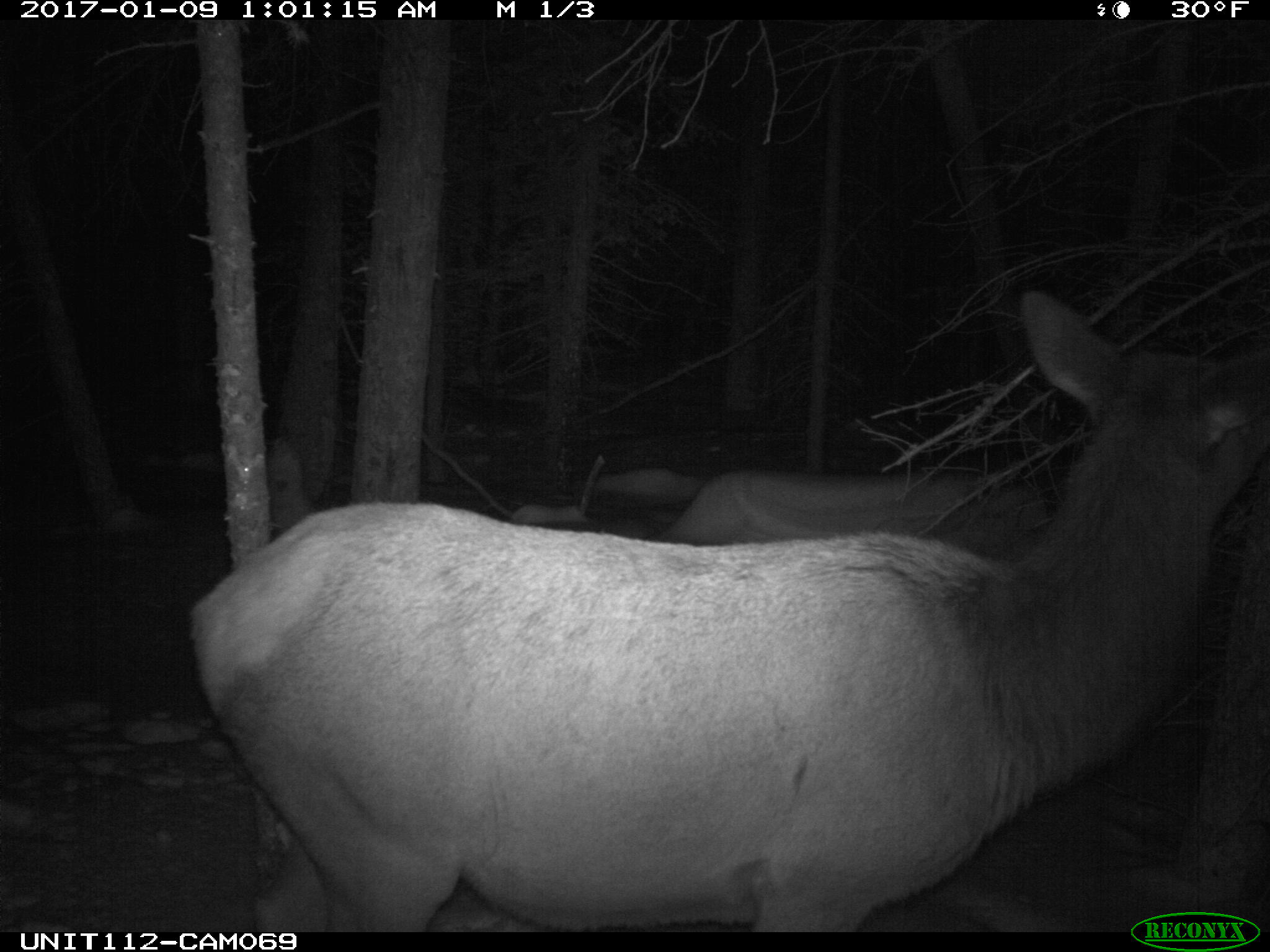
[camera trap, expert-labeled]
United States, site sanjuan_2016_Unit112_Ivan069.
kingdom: Animalia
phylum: Chordata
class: Mammalia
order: Artiodactyla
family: Cervidae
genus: Cervus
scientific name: Cervus elaphus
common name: red deer